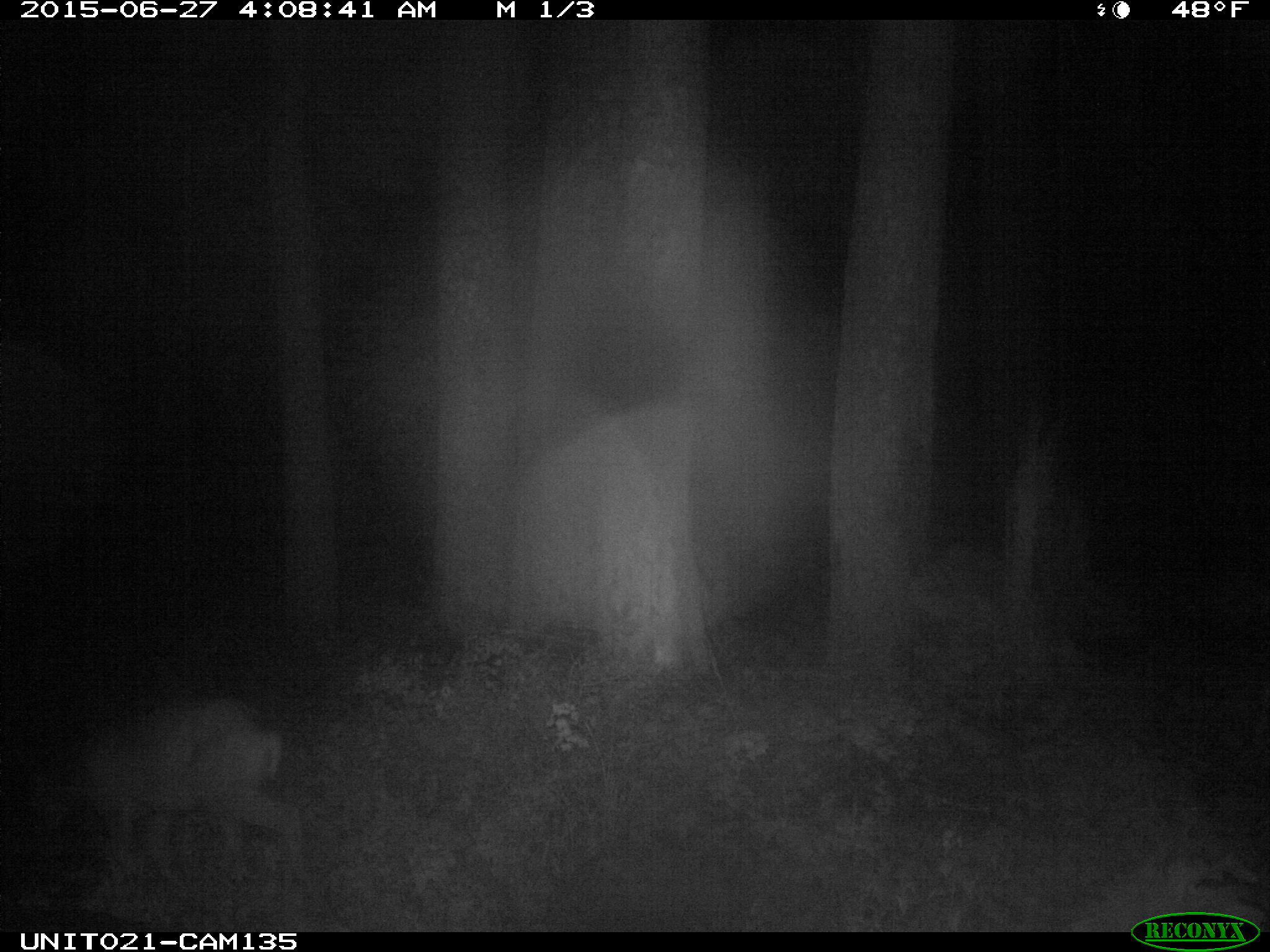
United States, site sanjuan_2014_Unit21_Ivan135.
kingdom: Animalia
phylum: Chordata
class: Mammalia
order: Artiodactyla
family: Cervidae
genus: Odocoileus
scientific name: Odocoileus hemionus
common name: mule deer